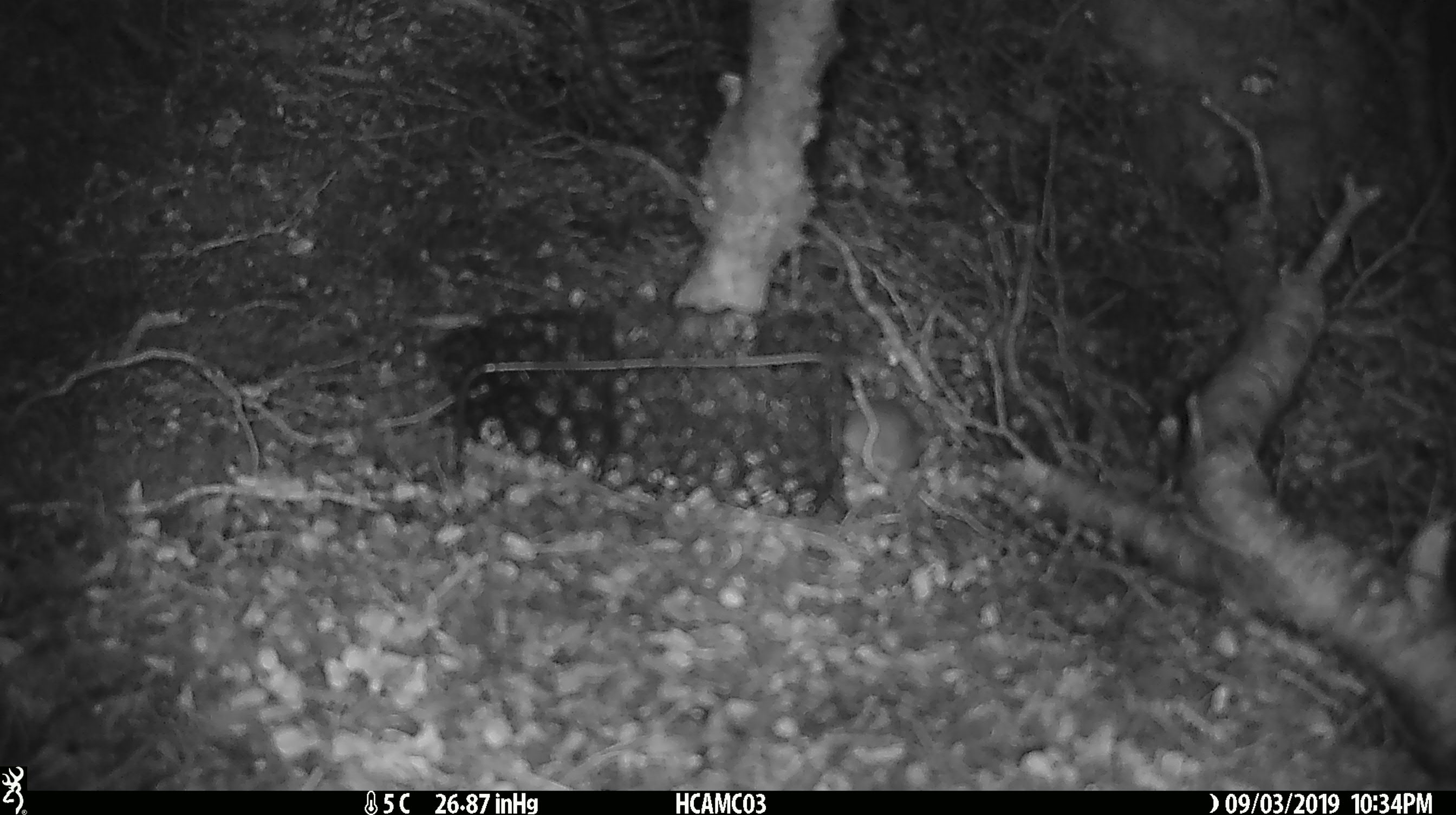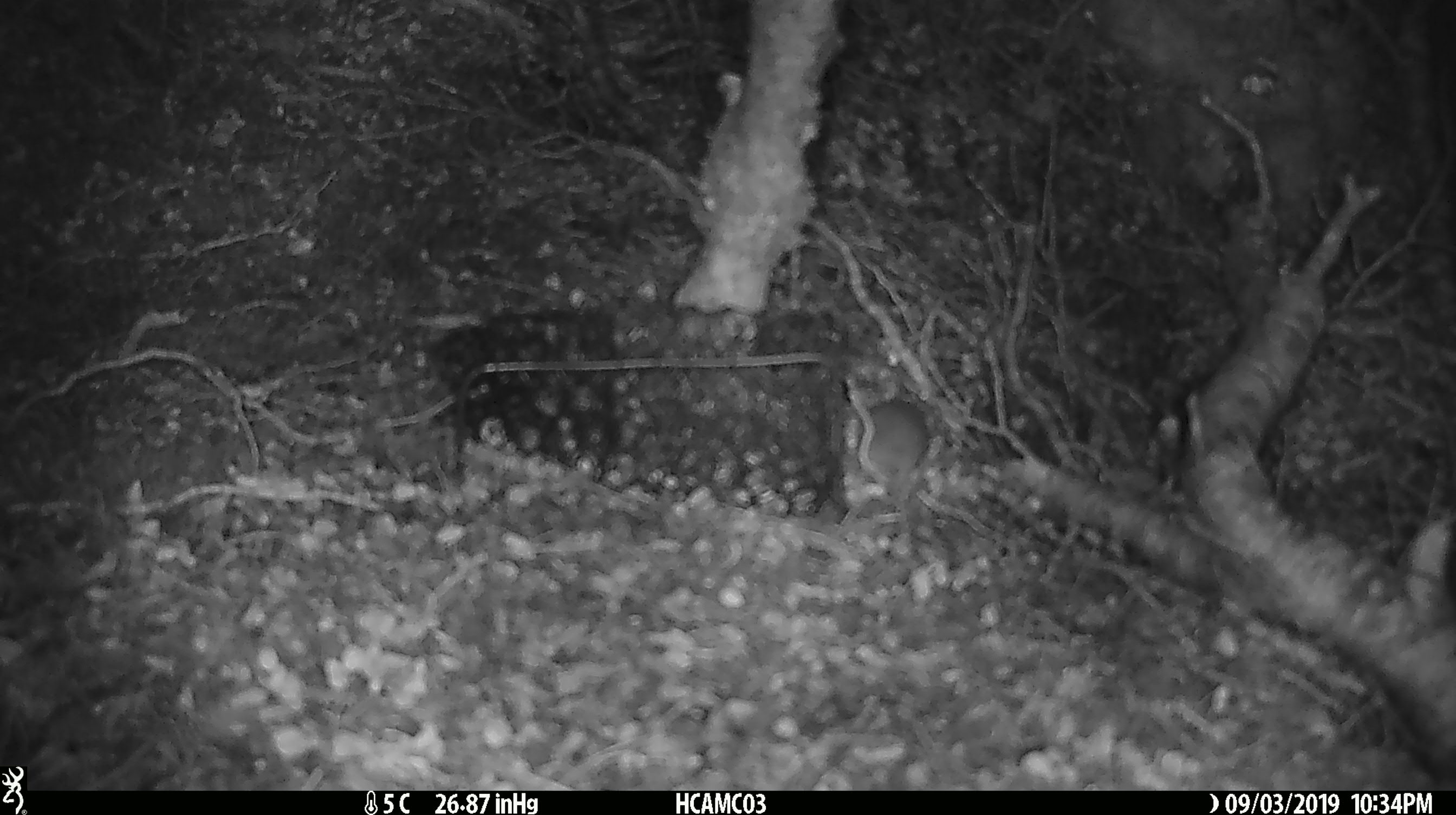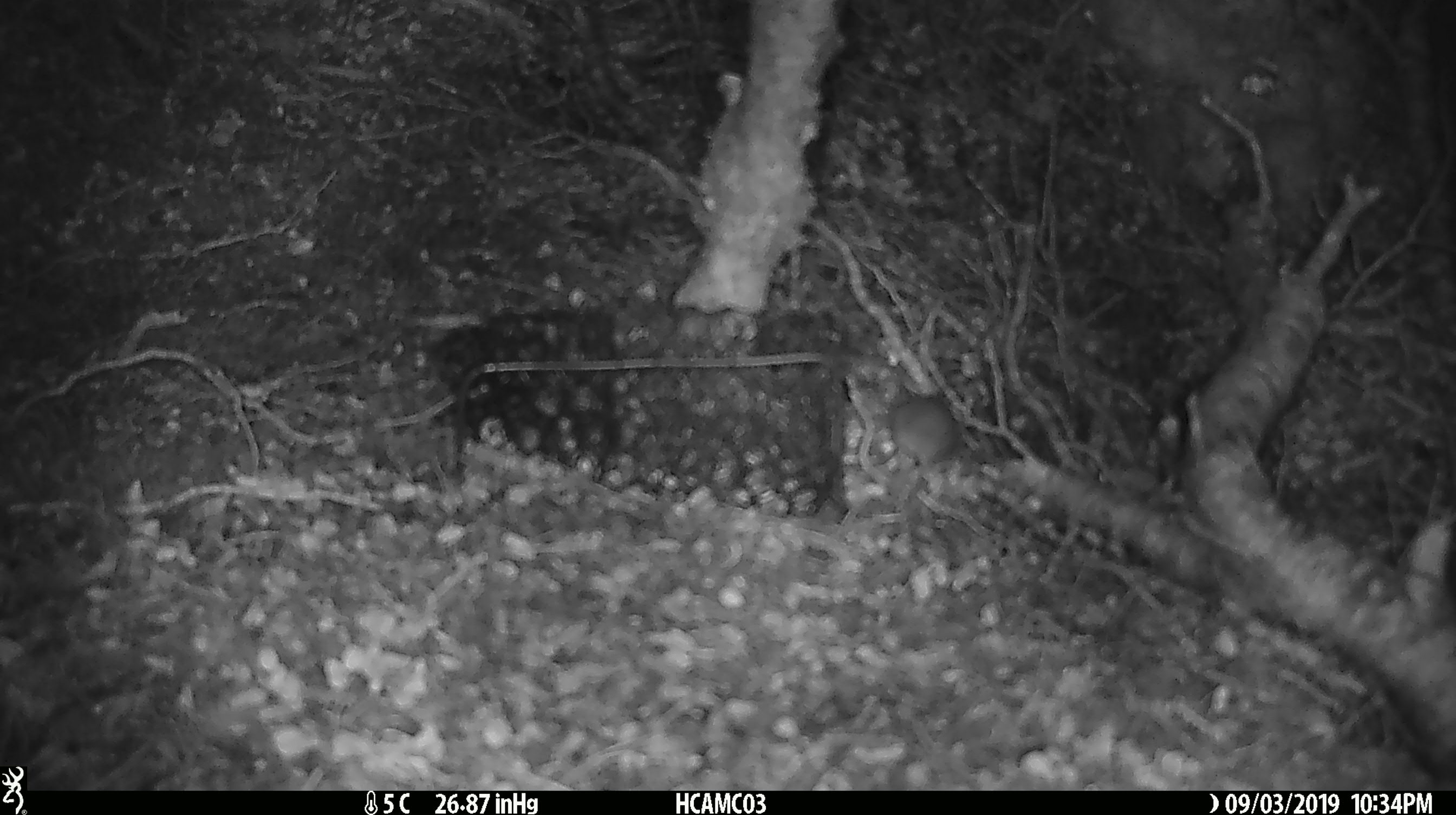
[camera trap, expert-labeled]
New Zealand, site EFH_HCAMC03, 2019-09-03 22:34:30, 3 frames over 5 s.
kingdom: Animalia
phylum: Chordata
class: Mammalia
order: Rodentia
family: Muridae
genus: Mus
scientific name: Mus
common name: mouse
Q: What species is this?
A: Mouse (Mus).